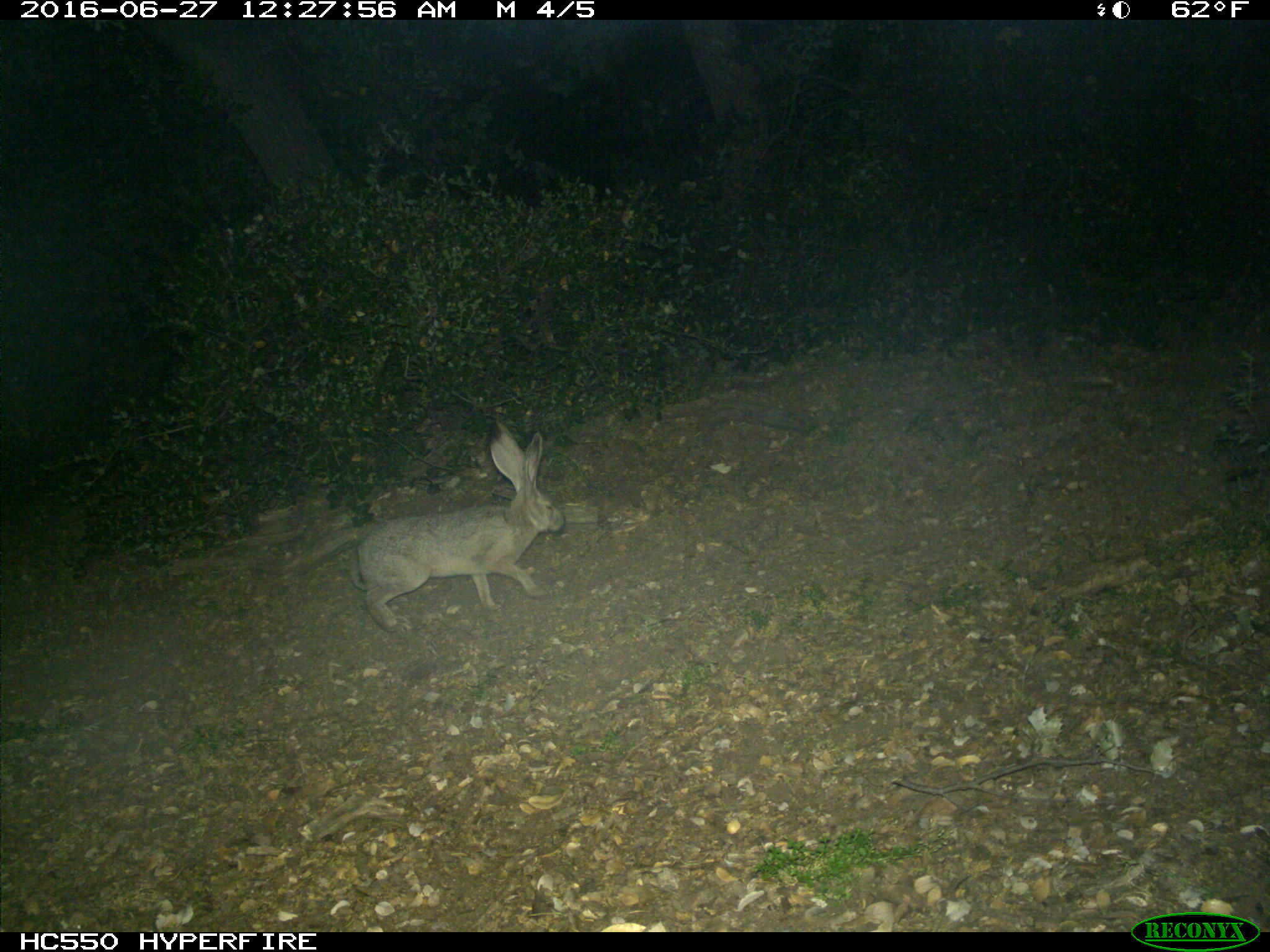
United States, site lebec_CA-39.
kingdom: Animalia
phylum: Chordata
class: Mammalia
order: Lagomorpha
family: Leporidae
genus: Lepus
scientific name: Lepus californicus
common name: black-tailed jackrabbit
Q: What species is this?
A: Lepus californicus (black-tailed jackrabbit).